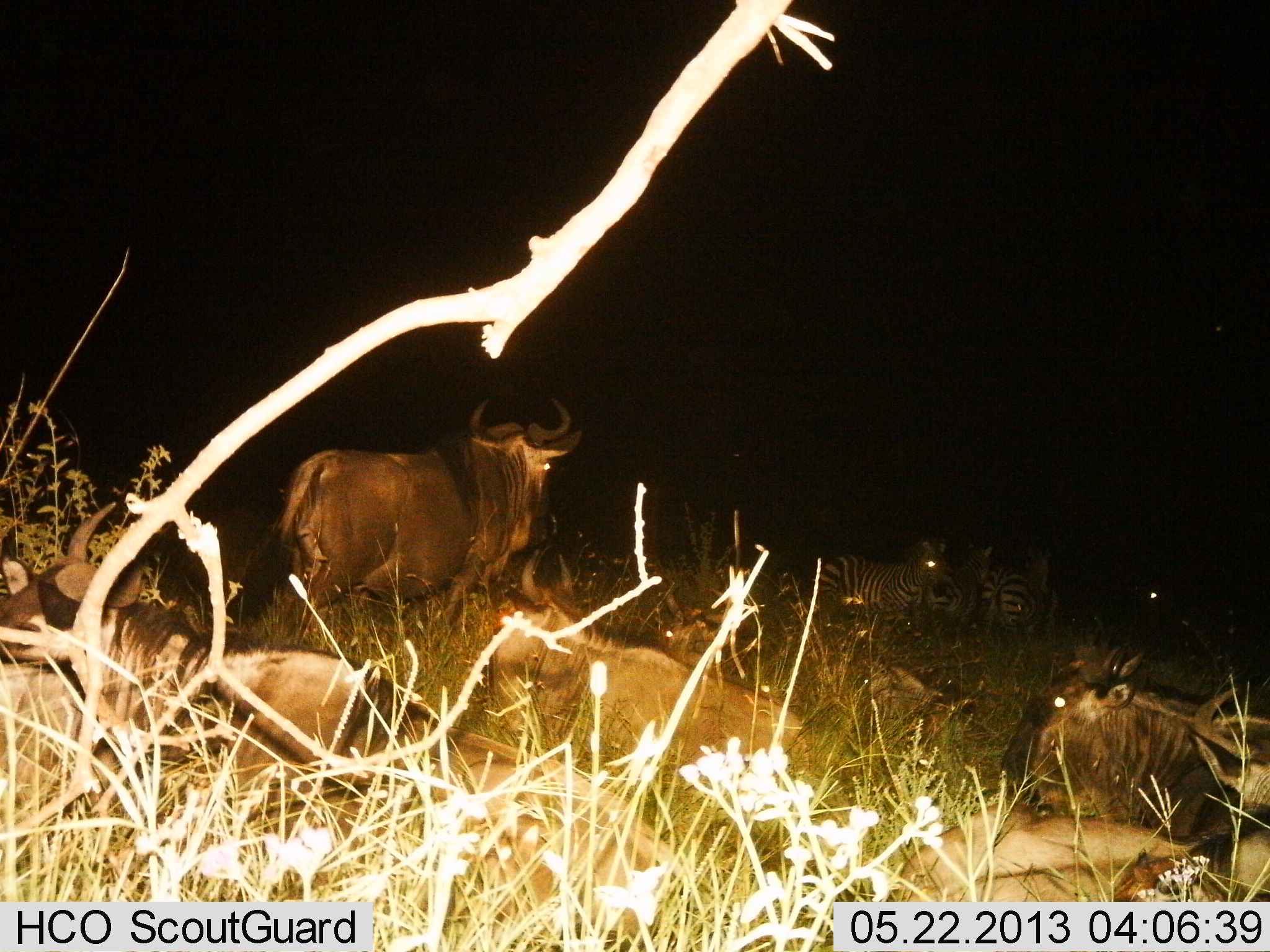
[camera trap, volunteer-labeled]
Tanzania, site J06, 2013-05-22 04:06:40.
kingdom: Animalia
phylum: Chordata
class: Mammalia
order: Artiodactyla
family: Bovidae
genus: Connochaetes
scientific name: Connochaetes taurinus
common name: blue wildebeest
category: wildebeest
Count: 7.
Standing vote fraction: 70%.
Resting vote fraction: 90%.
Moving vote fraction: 30%.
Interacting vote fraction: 0%.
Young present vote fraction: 0%.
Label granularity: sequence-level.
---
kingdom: Animalia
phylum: Chordata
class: Mammalia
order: Perissodactyla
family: Equidae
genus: Equus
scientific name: Equus quagga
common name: plains zebra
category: zebra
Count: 3.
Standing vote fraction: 73%.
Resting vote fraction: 9%.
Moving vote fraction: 18%.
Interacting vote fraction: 0%.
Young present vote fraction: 0%.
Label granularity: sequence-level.